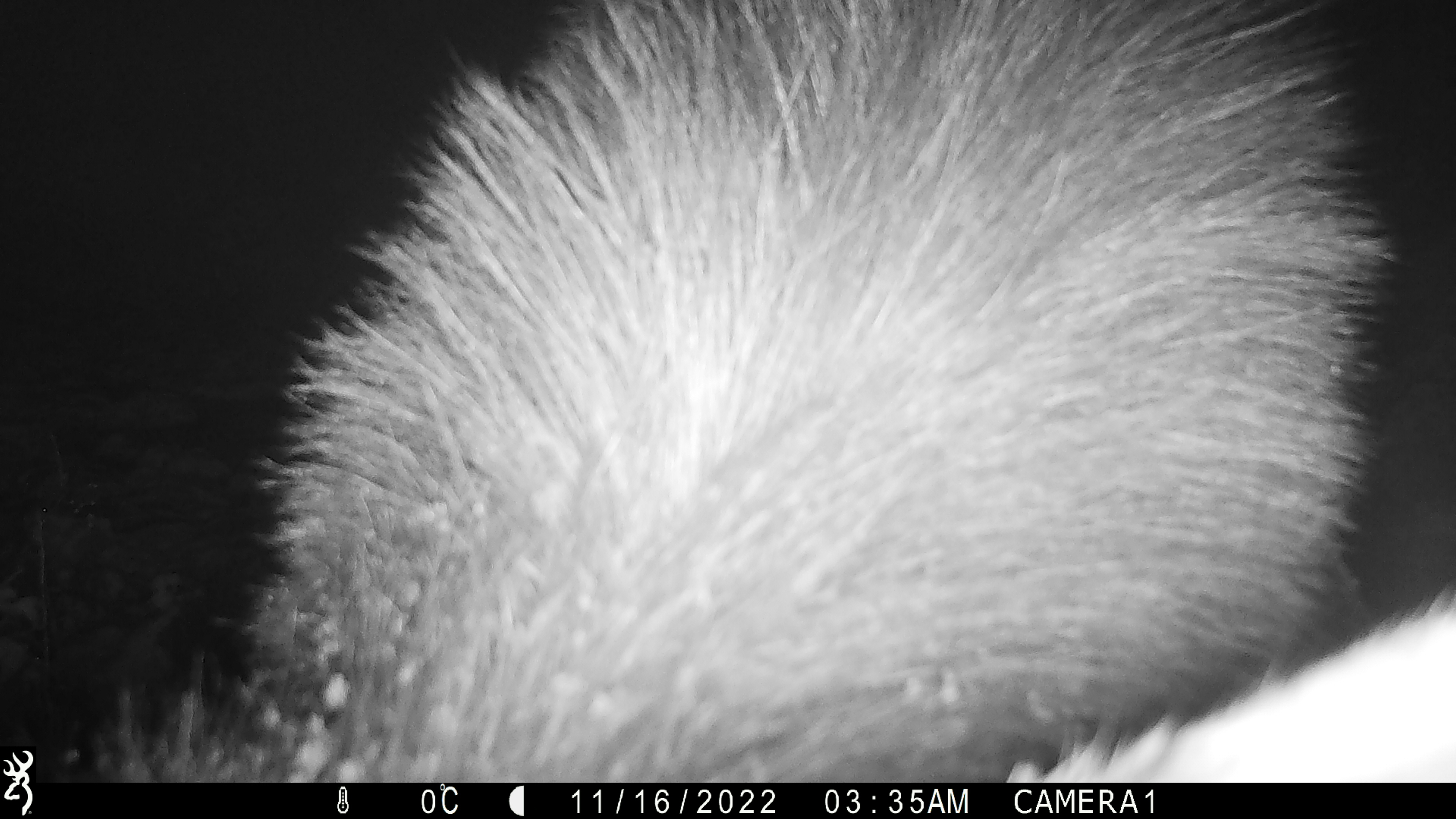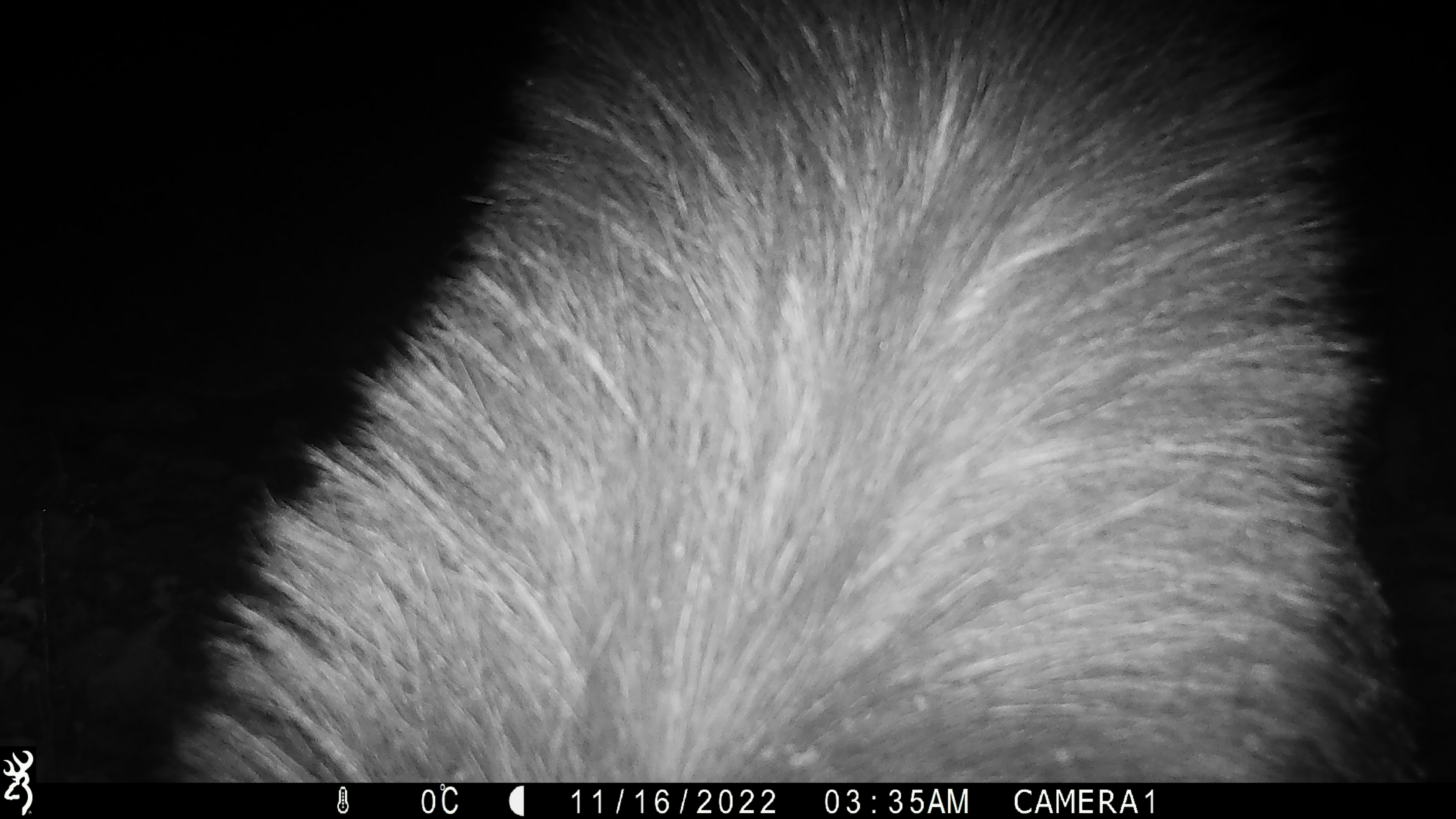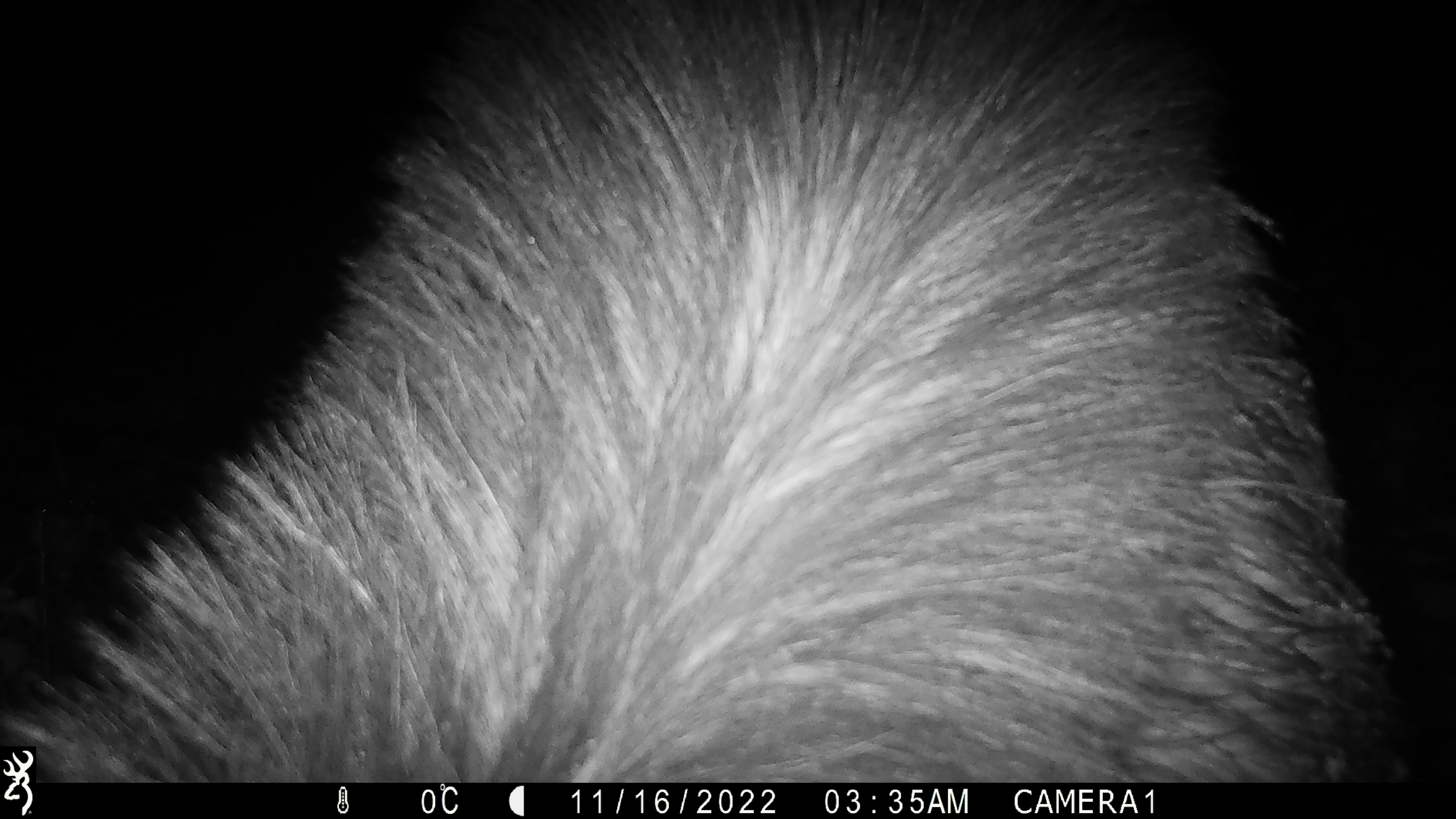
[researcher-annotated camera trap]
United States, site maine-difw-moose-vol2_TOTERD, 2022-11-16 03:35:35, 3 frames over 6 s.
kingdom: Animalia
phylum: Chordata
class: Mammalia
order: Artiodactyla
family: Cervidae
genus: Alces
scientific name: Alces alces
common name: moose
Moose (Alces alces).